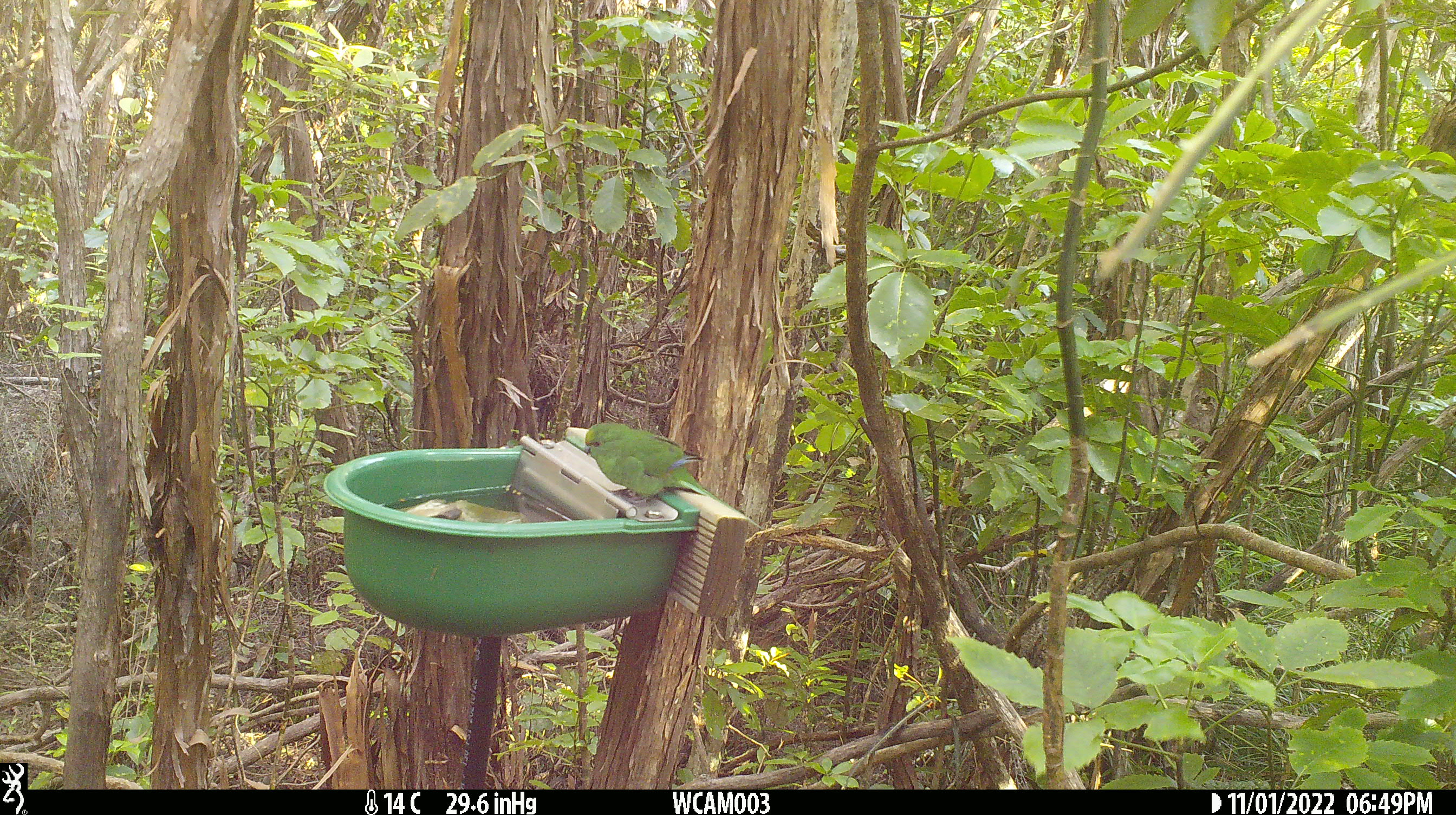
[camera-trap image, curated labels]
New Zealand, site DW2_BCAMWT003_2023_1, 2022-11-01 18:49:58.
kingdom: Animalia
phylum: Chordata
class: Aves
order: Psittaciformes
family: Psittaculidae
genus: Cyanoramphus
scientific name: Cyanoramphus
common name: parakeet